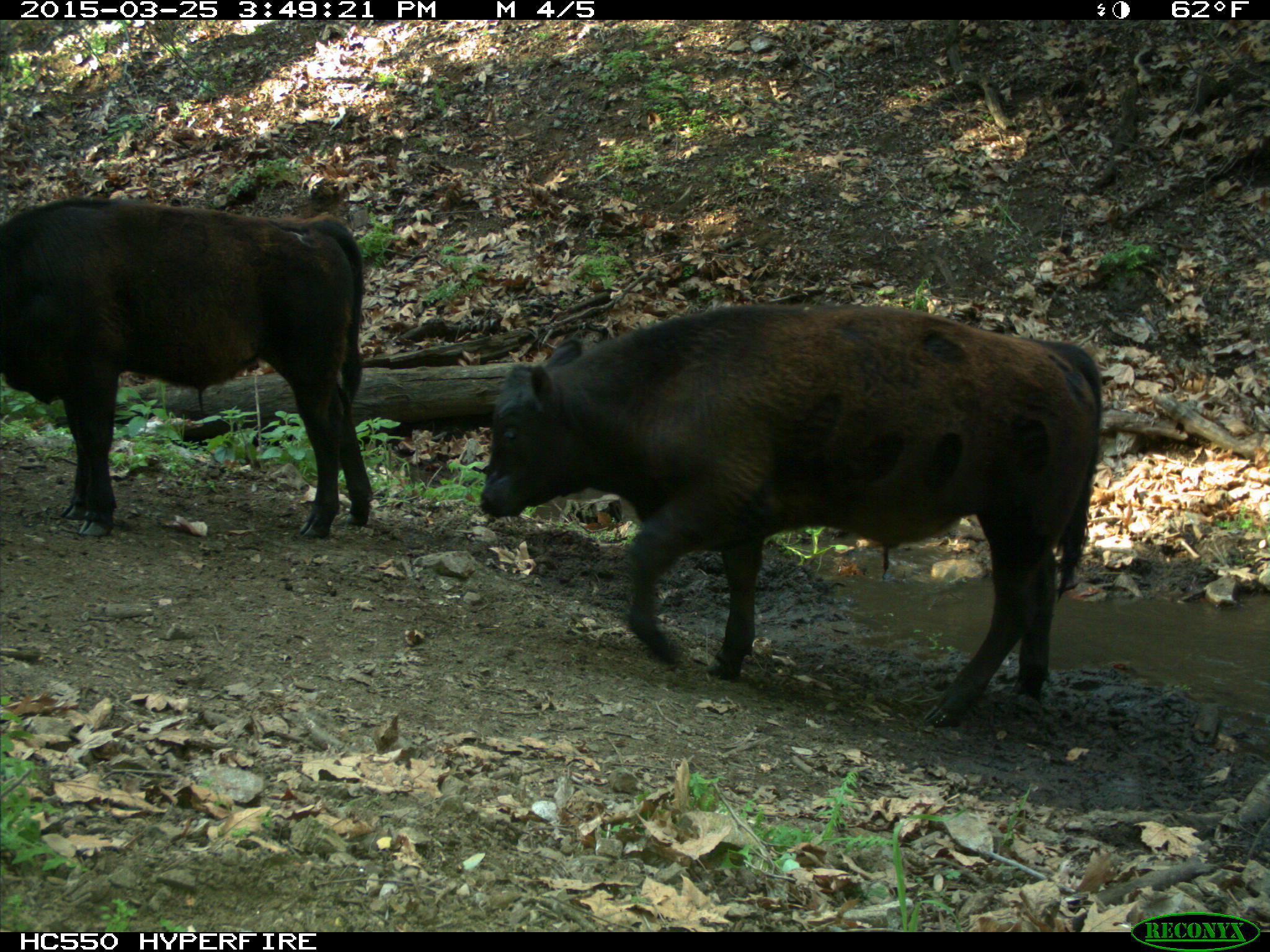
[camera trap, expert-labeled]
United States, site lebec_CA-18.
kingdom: Animalia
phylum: Chordata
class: Mammalia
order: Artiodactyla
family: Bovidae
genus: Bos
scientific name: Bos taurus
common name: domestic cow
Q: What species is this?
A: Bos taurus (domestic cow).